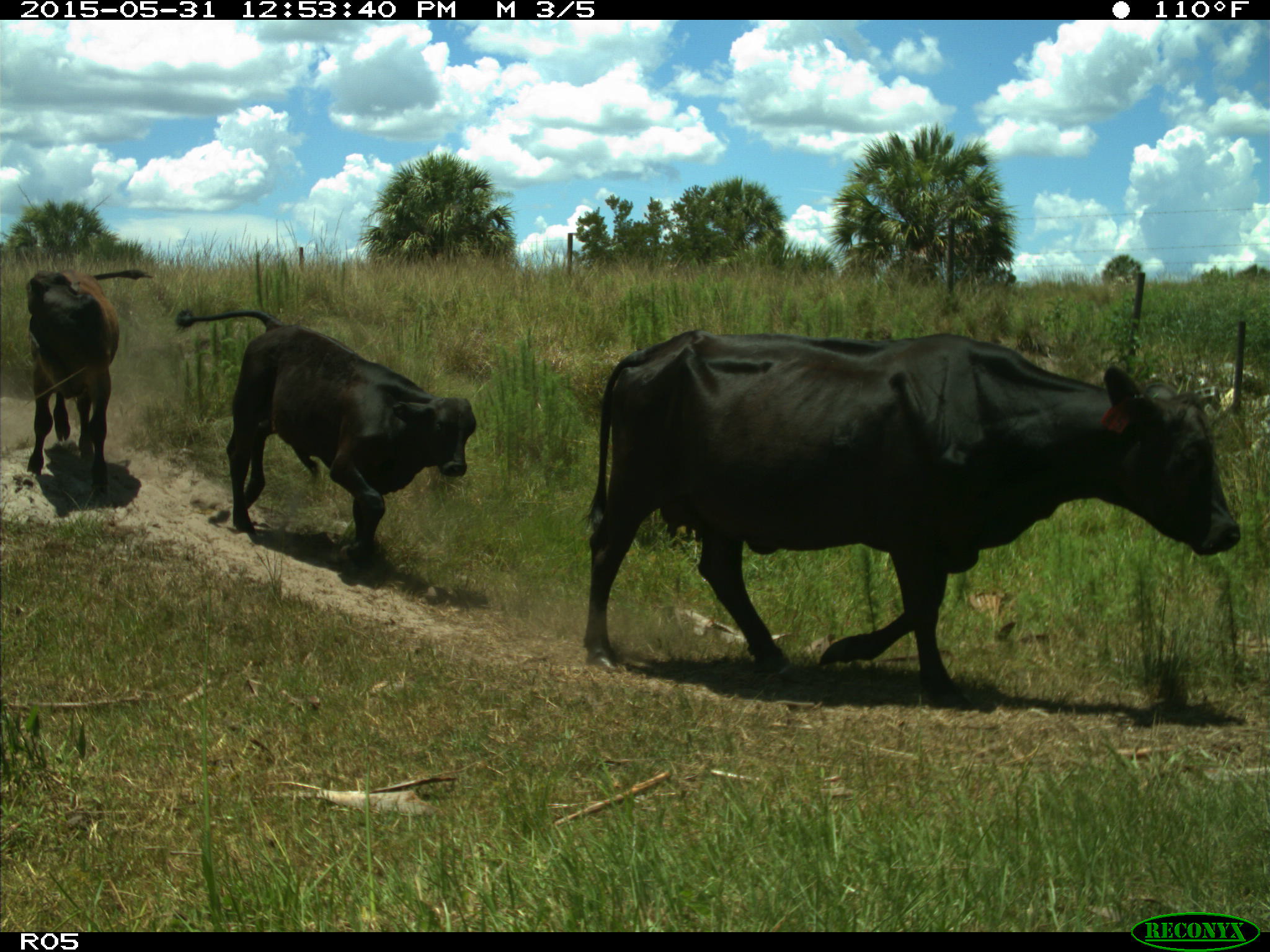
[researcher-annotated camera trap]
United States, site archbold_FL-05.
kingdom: Animalia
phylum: Chordata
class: Mammalia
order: Artiodactyla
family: Bovidae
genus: Bos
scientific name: Bos taurus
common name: domestic cow